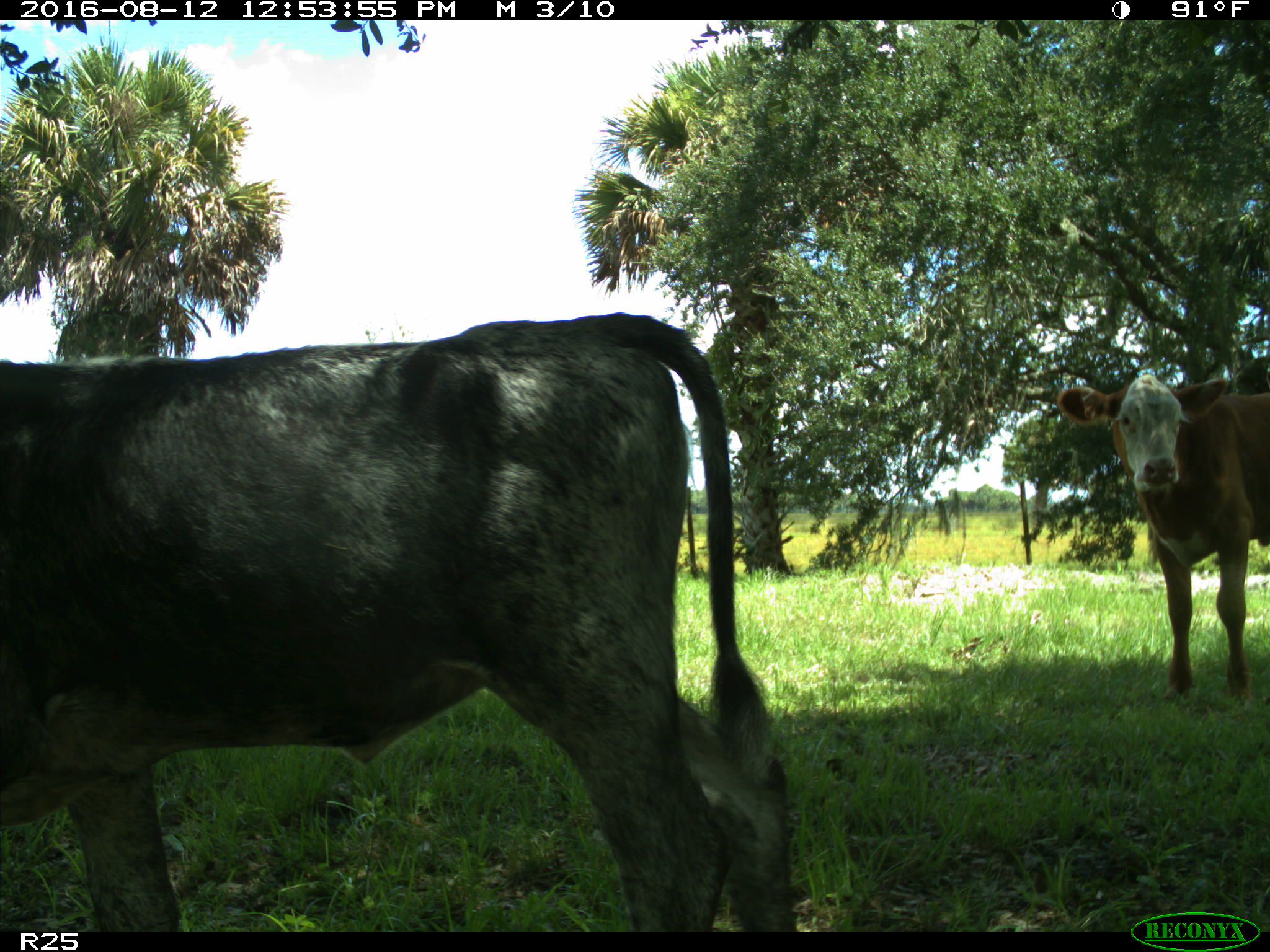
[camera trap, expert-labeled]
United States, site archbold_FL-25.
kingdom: Animalia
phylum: Chordata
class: Mammalia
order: Artiodactyla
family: Bovidae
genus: Bos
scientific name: Bos taurus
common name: domestic cow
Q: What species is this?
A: Bos taurus (domestic cow).